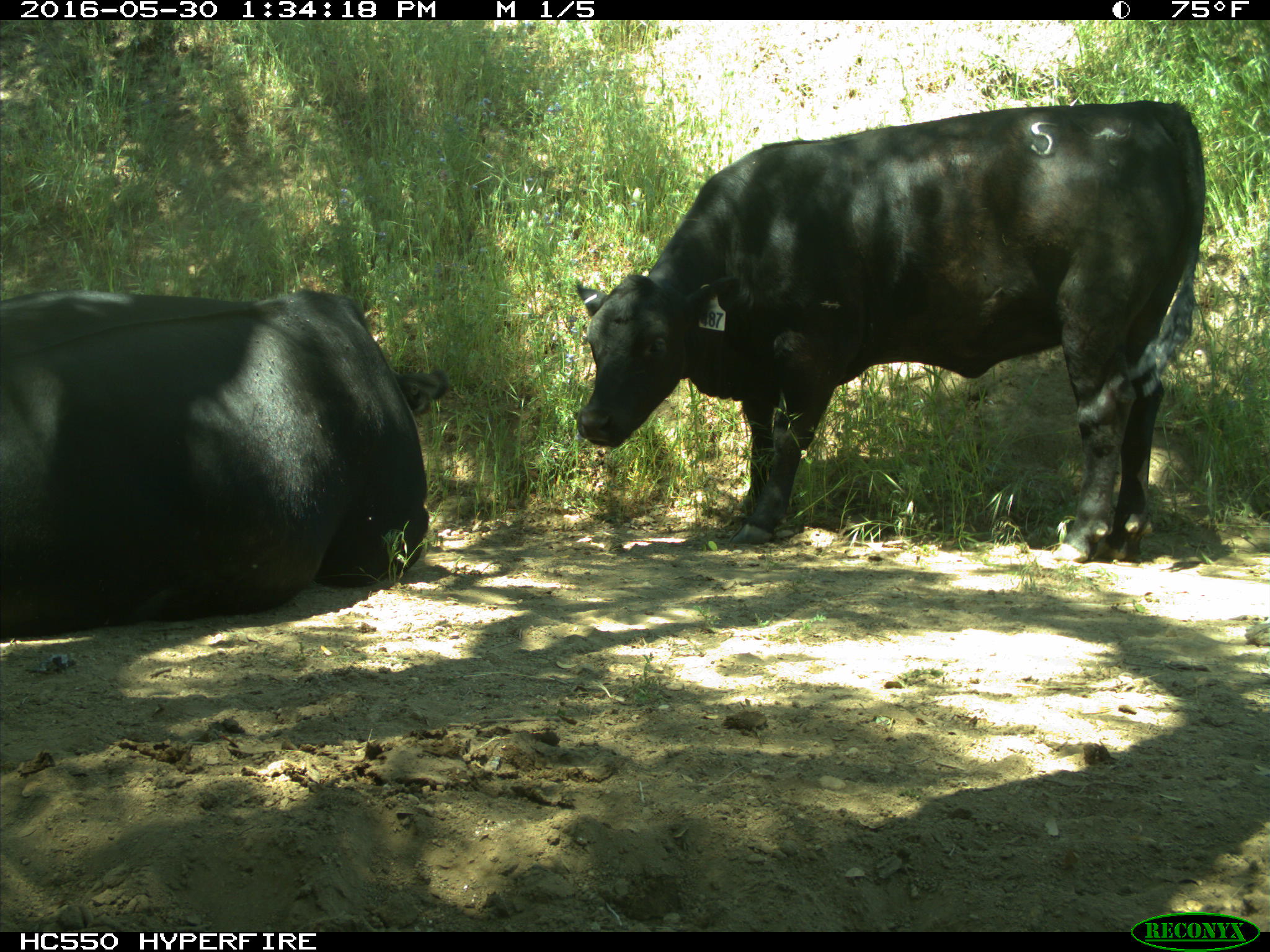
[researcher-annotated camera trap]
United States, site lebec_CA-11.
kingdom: Animalia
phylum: Chordata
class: Mammalia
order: Artiodactyla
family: Bovidae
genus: Bos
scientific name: Bos taurus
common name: domestic cow